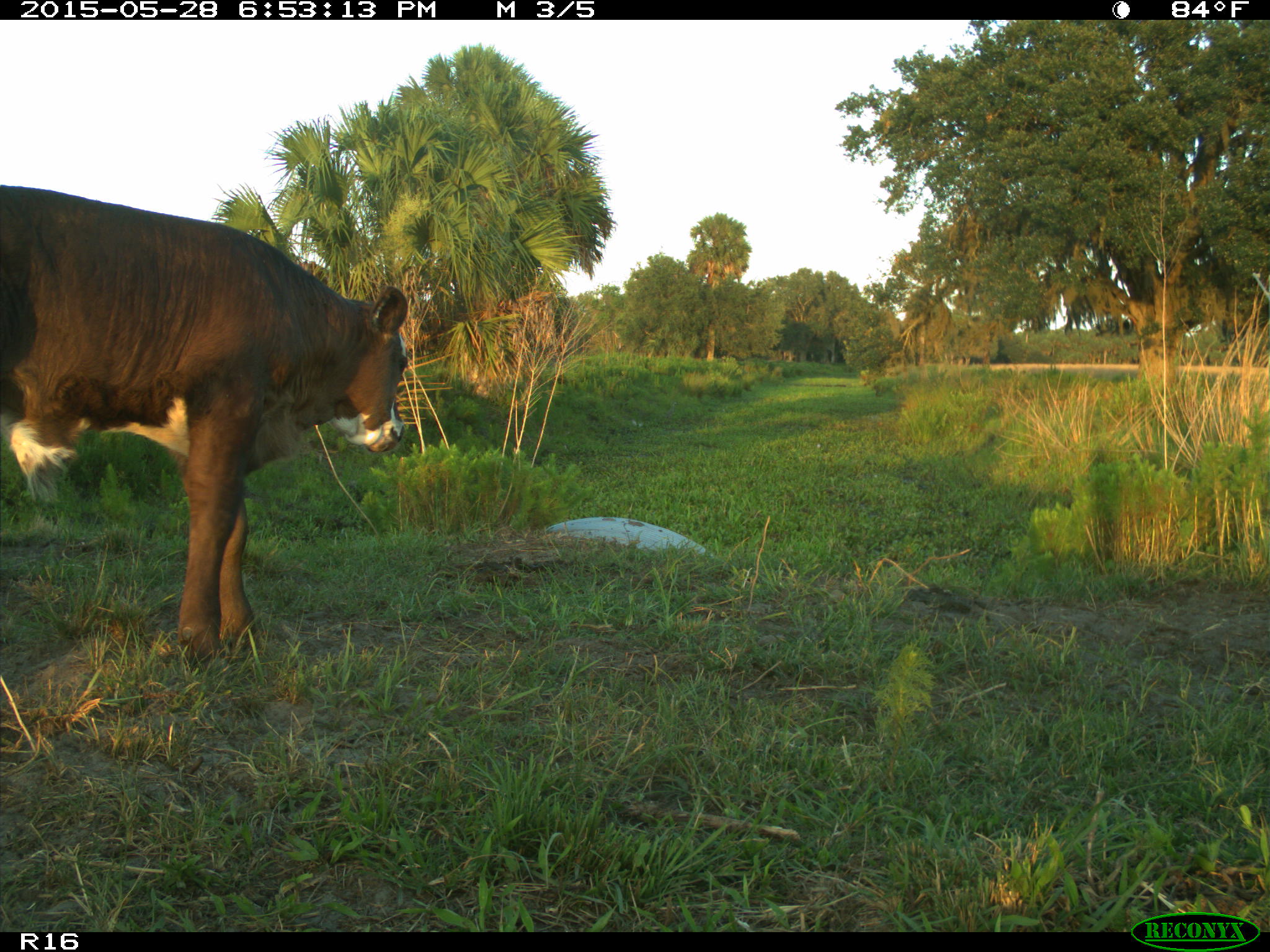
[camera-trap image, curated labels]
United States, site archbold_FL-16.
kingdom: Animalia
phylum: Chordata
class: Mammalia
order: Artiodactyla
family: Bovidae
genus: Bos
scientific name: Bos taurus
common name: domestic cow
Bos taurus (domestic cow).